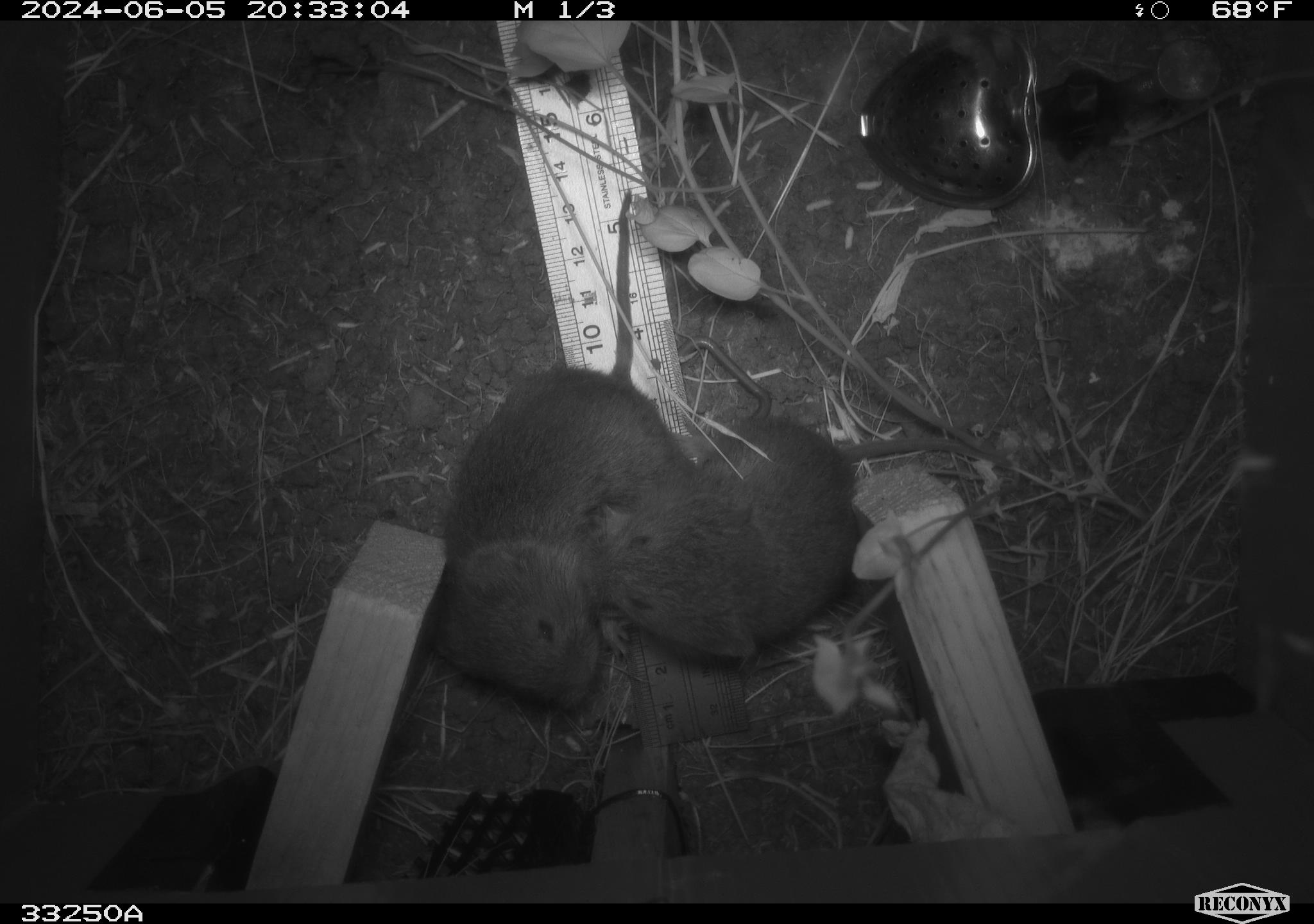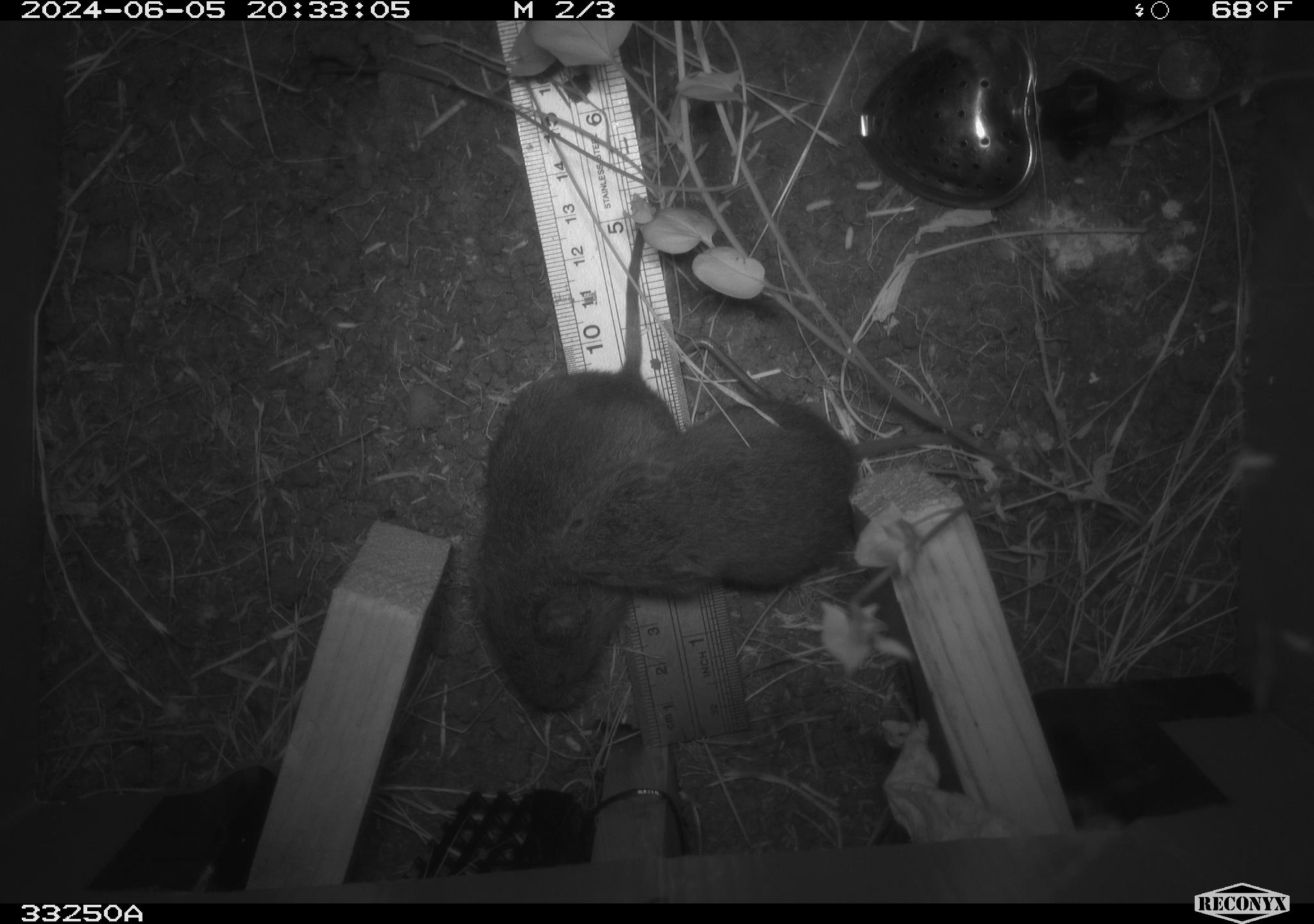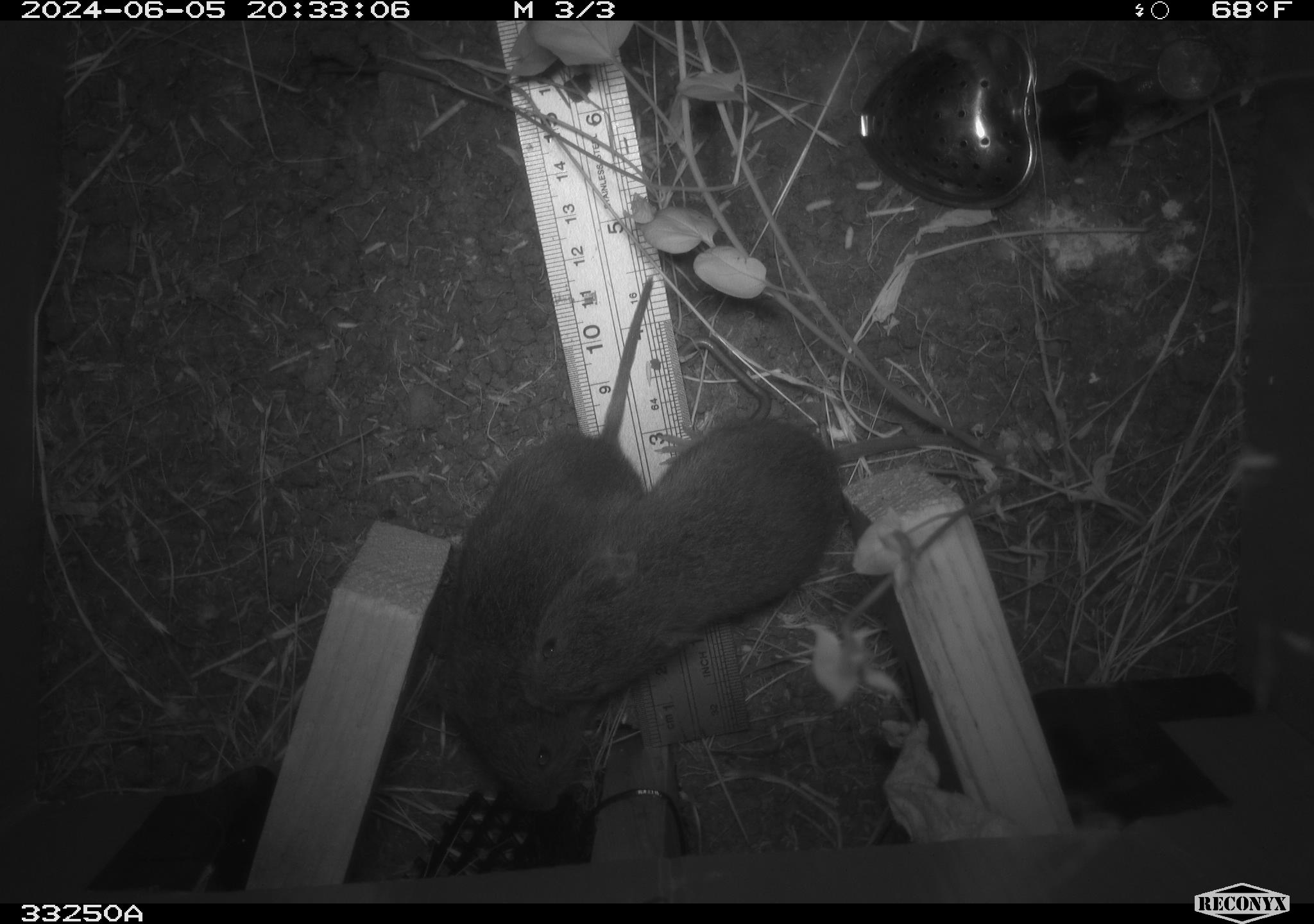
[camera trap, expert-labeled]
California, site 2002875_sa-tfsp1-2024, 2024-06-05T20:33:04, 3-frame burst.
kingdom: Animalia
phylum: Chordata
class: Mammalia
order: Rodentia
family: Cricetidae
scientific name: Arvicolinae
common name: voles, lemmings, and muskrats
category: arvicolinae subfamily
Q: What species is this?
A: Arvicolinae subfamily (voles, lemmings, and muskrats) (Arvicolinae).